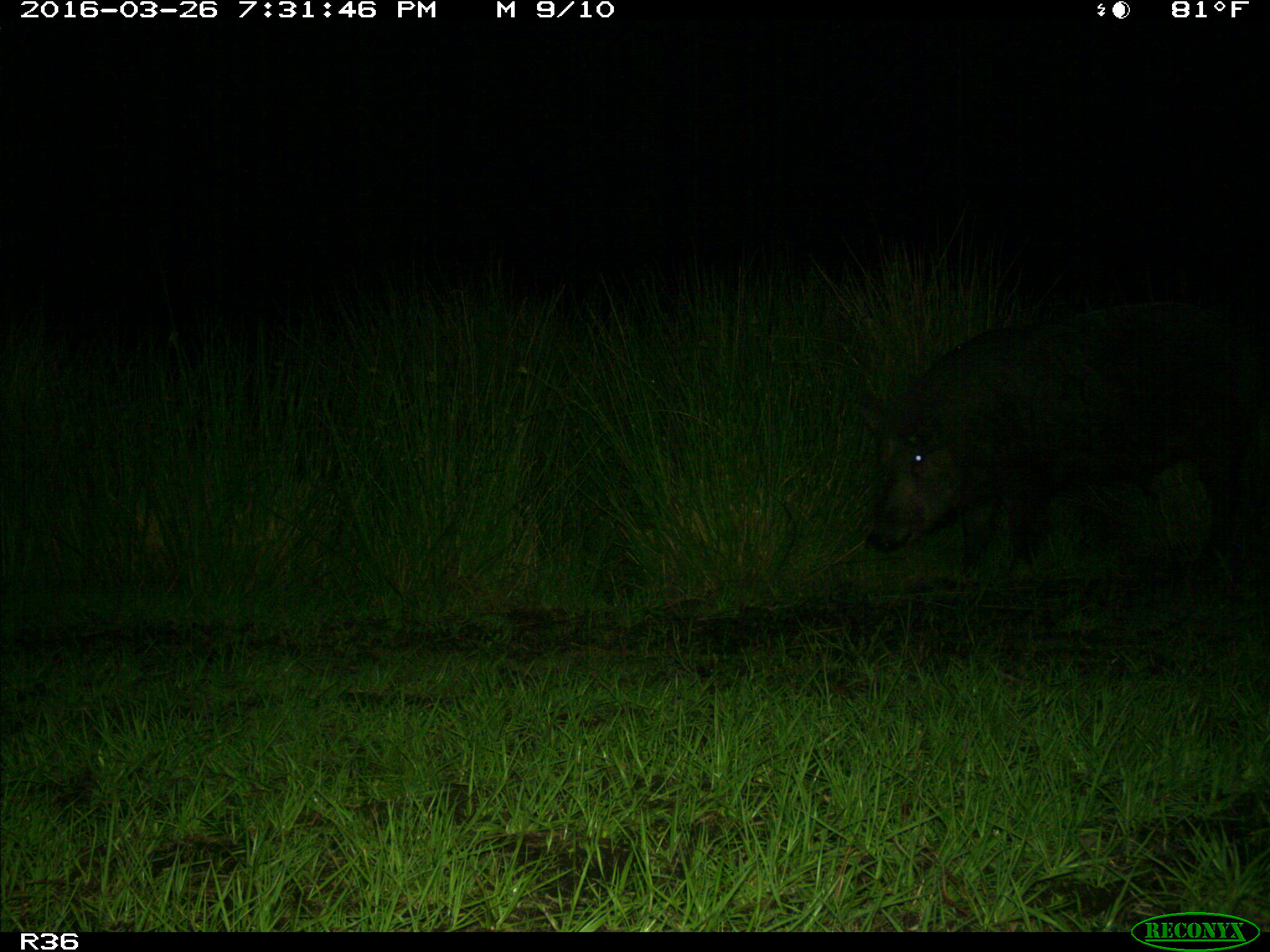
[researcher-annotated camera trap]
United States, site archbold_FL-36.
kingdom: Animalia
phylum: Chordata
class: Mammalia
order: Artiodactyla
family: Suidae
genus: Sus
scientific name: Sus scrofa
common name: wild boar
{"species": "Sus scrofa (wild boar)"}